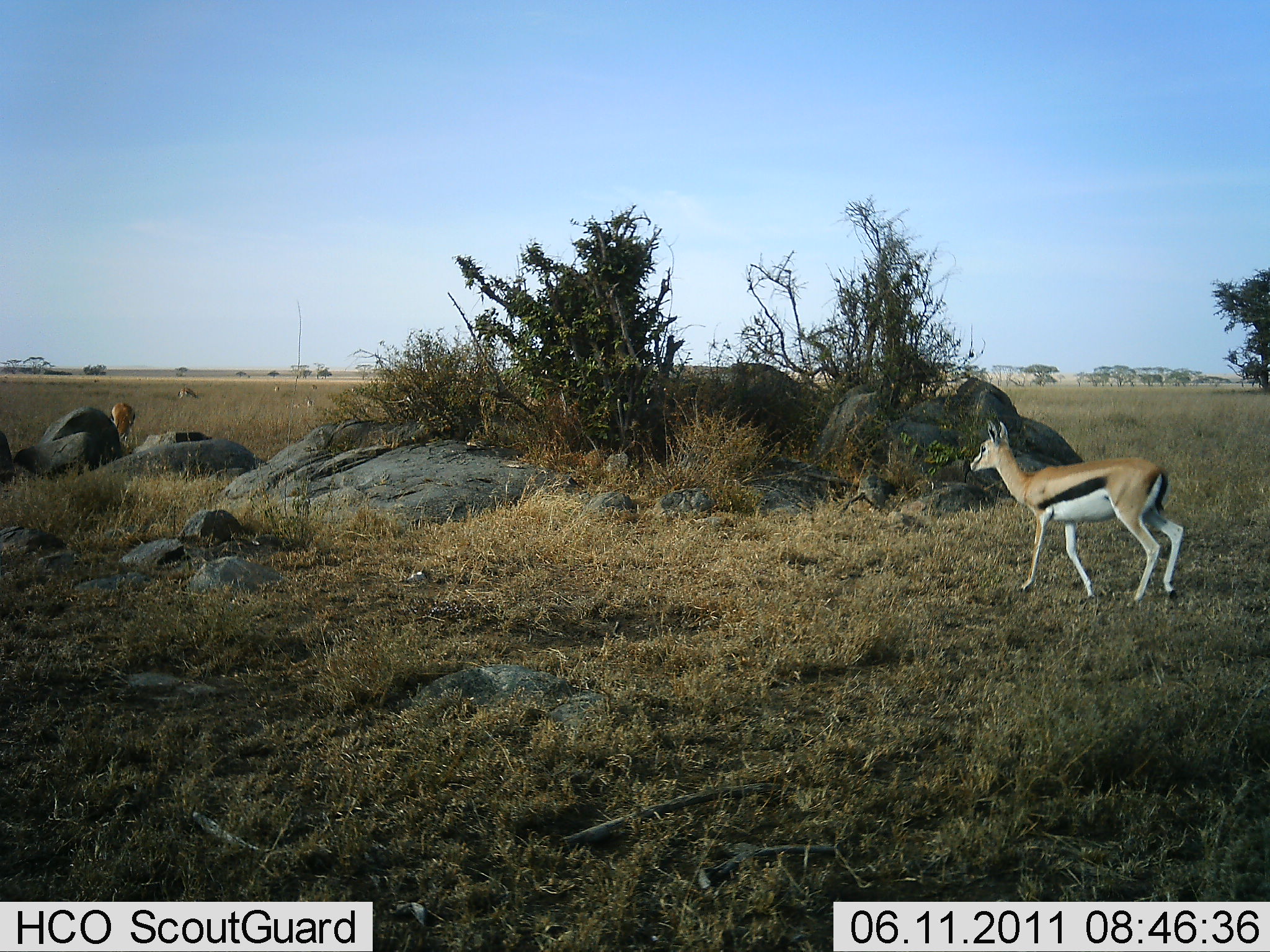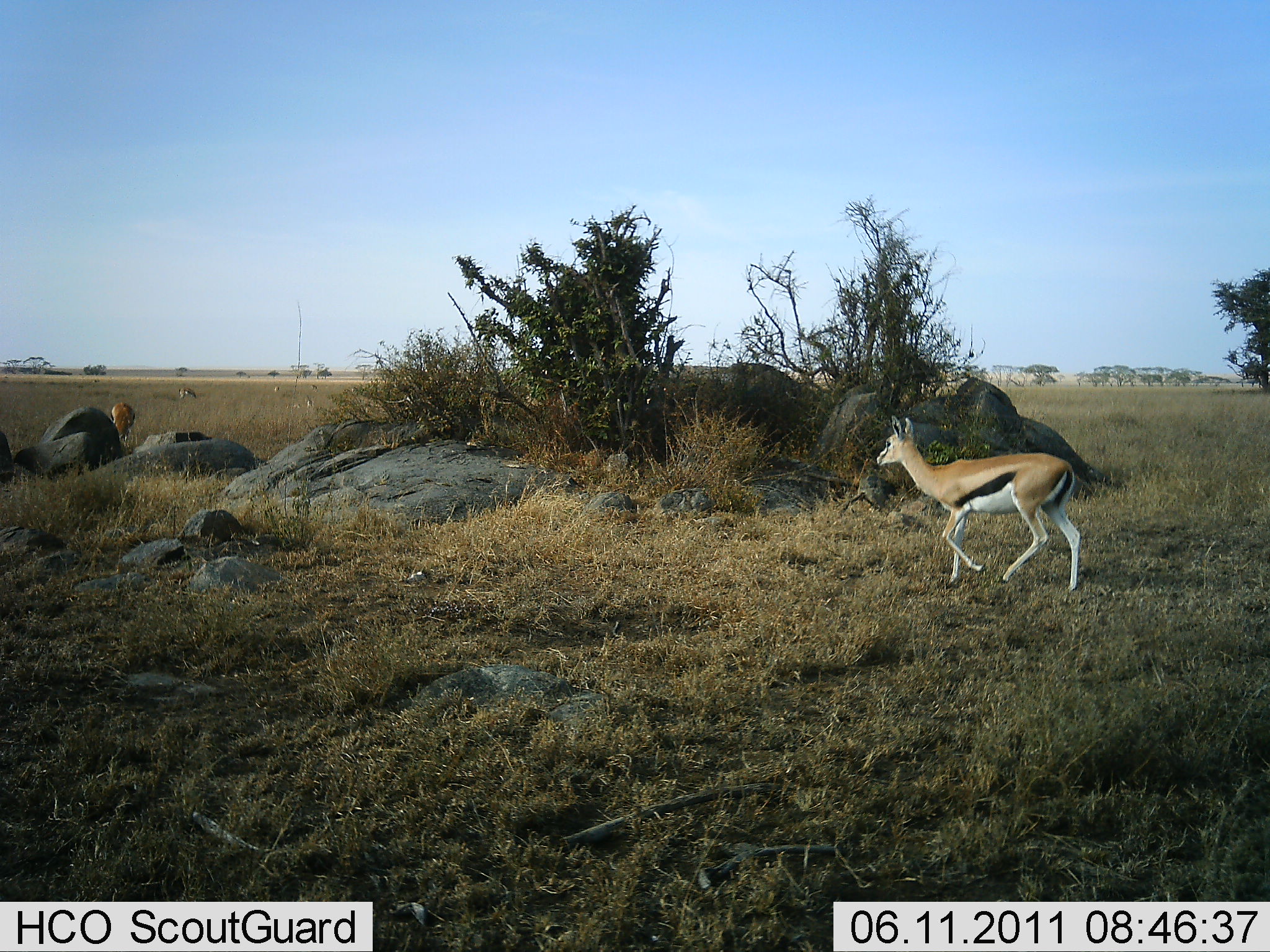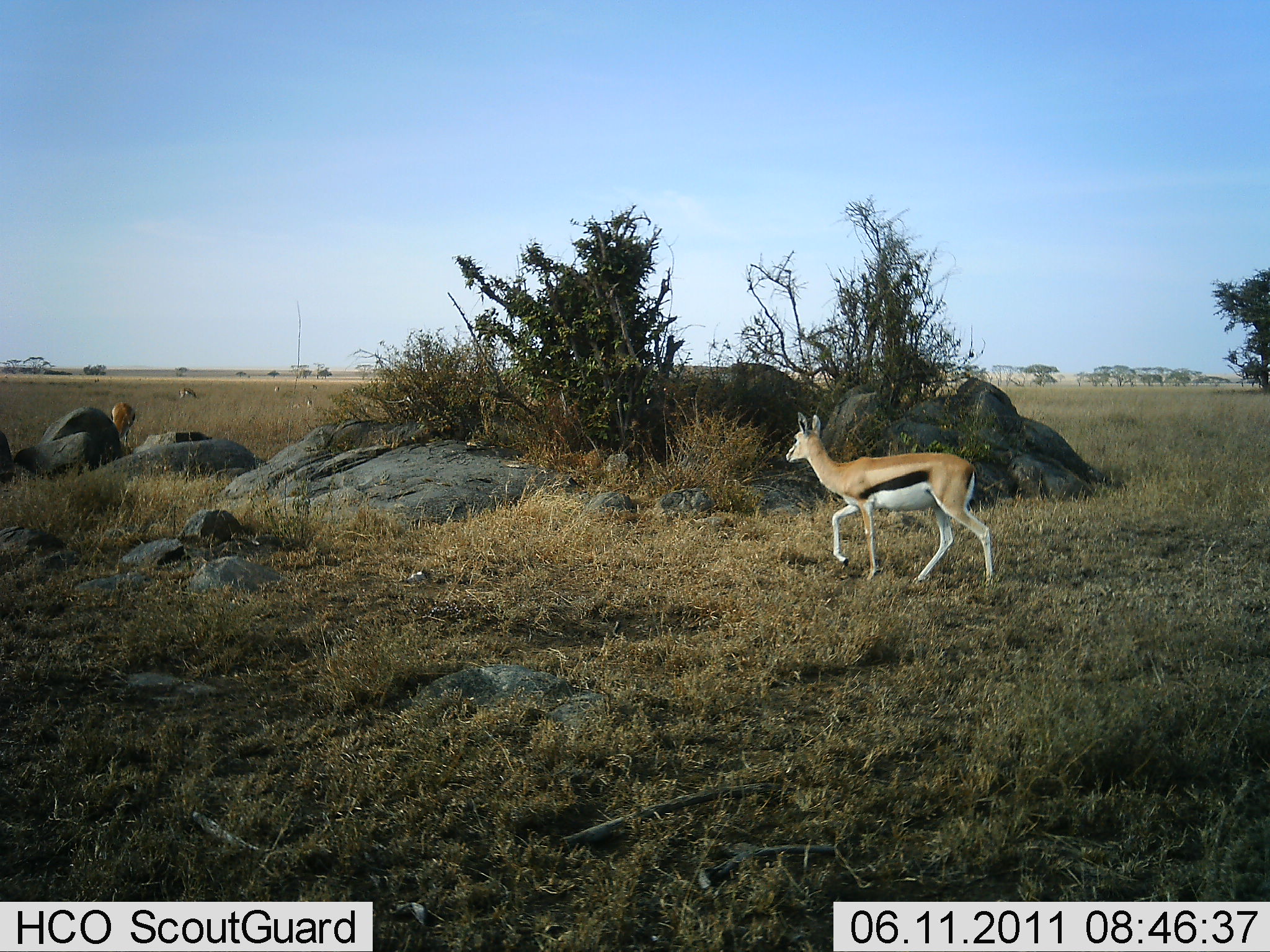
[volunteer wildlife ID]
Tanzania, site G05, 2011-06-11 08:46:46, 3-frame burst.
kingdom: Animalia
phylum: Chordata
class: Mammalia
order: Artiodactyla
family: Bovidae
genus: Eudorcas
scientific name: Eudorcas thomsonii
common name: thomson's gazelle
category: gazellethomsons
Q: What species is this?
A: Gazellethomsons (thomson's gazelle) (Eudorcas thomsonii).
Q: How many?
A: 2.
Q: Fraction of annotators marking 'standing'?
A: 17%.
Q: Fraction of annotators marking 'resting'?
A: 0%.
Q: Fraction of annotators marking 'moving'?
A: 100%.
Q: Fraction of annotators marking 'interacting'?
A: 0%.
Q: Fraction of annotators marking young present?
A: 0%.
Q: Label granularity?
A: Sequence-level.